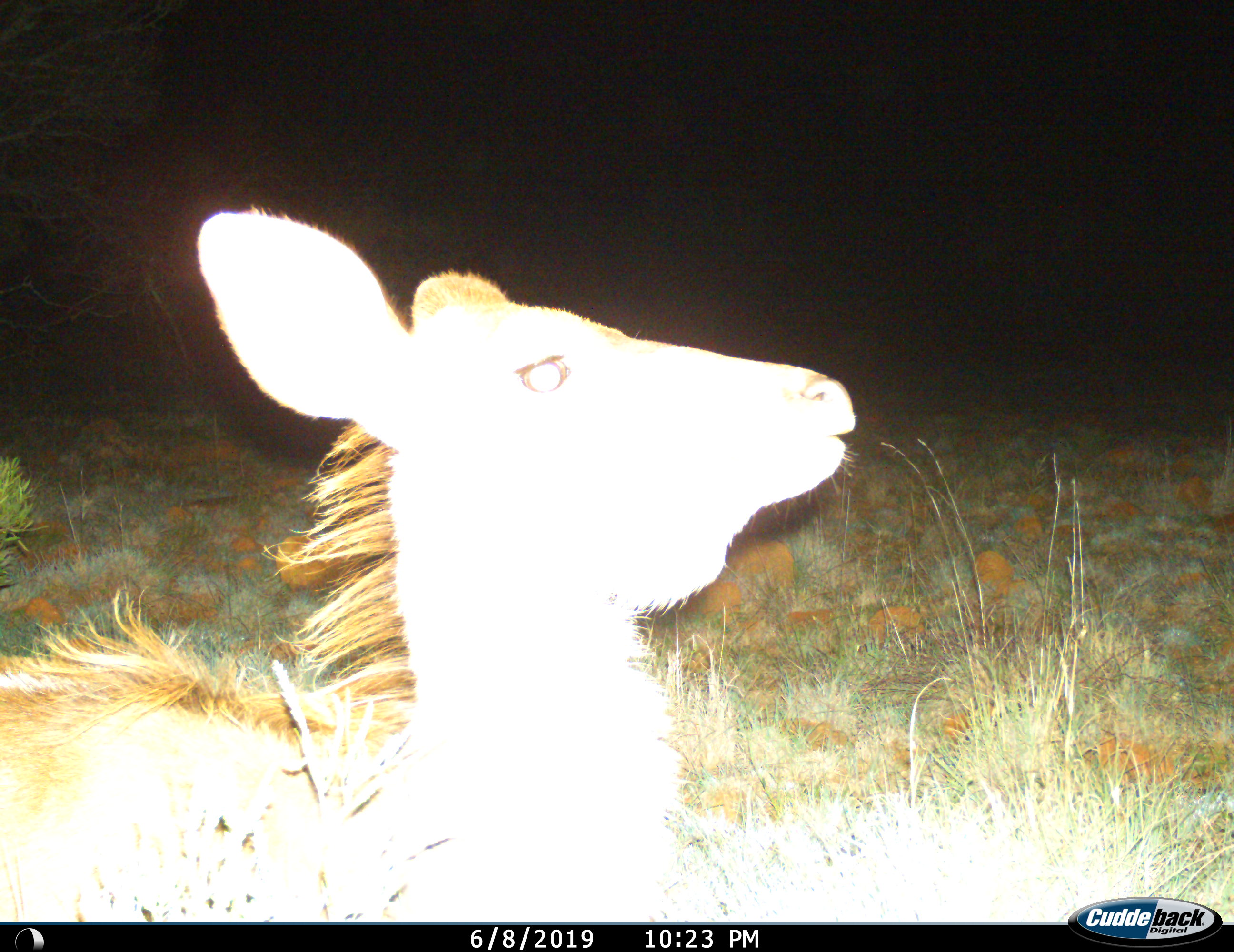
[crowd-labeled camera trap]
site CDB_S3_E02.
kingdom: Animalia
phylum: Chordata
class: Mammalia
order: Artiodactyla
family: Bovidae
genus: Tragelaphus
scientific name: Tragelaphus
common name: kudu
Kudu (Tragelaphus), count 1. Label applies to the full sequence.